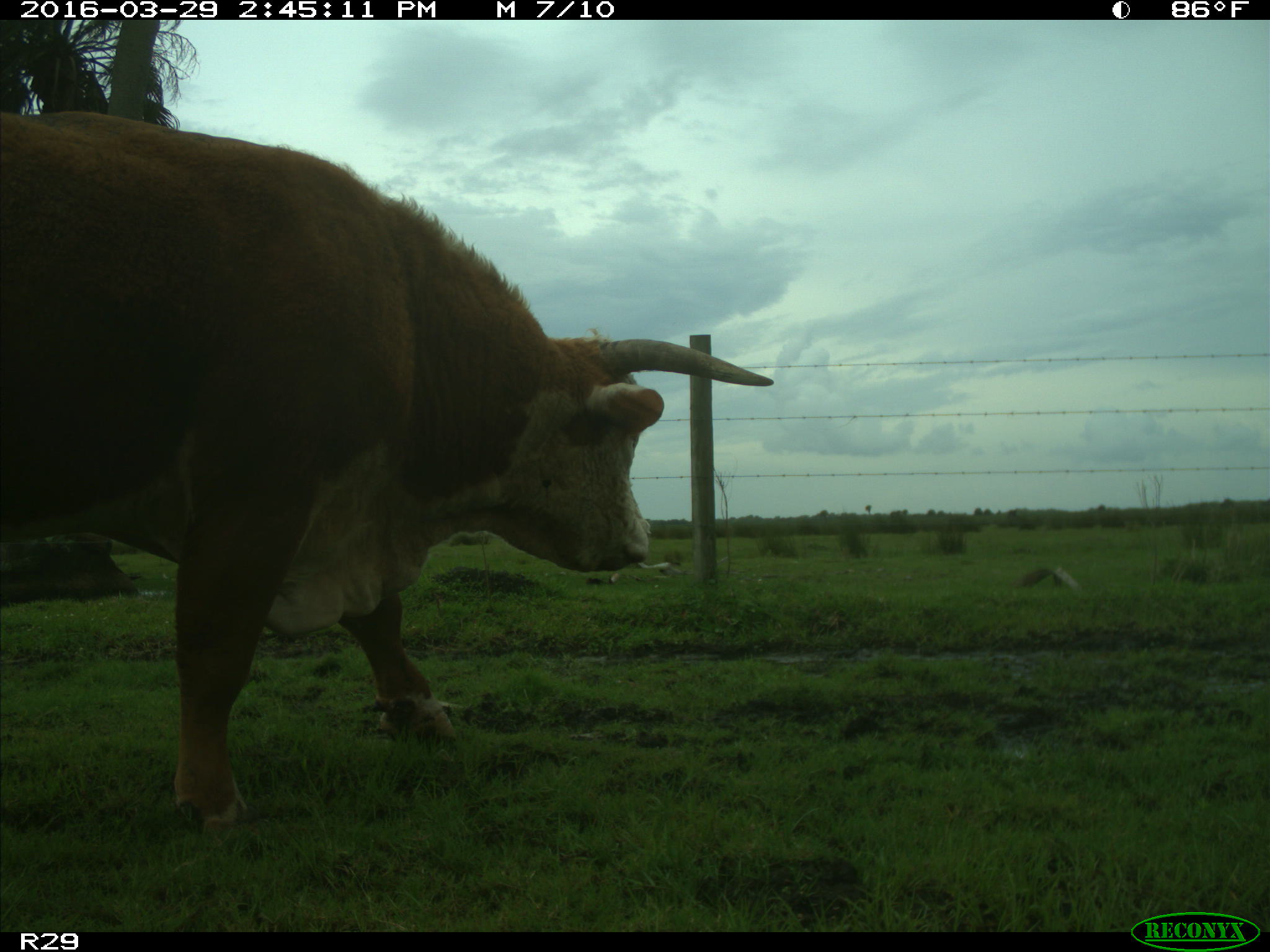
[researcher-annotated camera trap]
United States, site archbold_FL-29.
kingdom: Animalia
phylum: Chordata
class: Mammalia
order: Artiodactyla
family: Bovidae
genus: Bos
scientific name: Bos taurus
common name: domestic cow